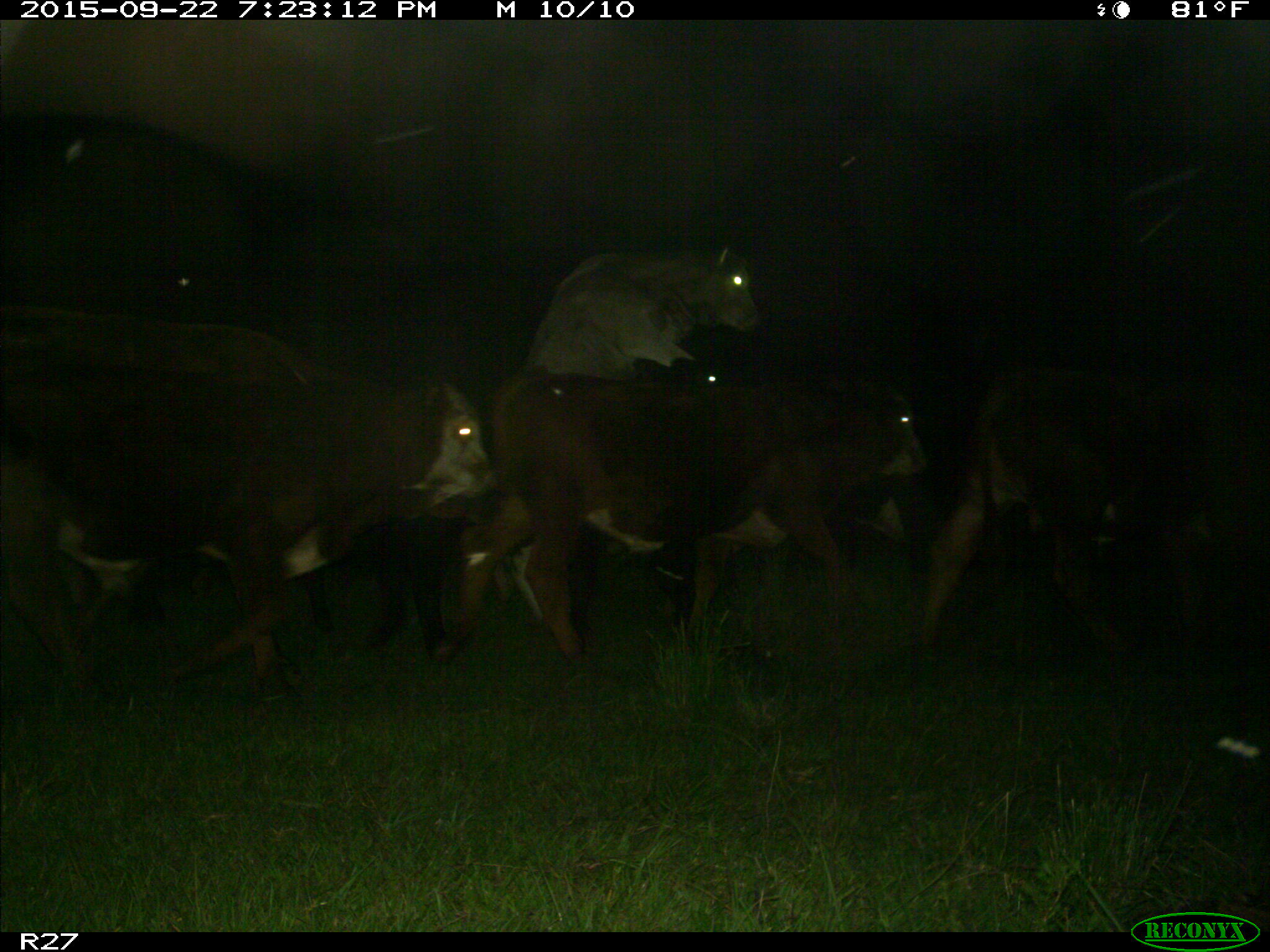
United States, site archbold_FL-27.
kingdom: Animalia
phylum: Chordata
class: Mammalia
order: Artiodactyla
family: Bovidae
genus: Bos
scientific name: Bos taurus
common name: domestic cow